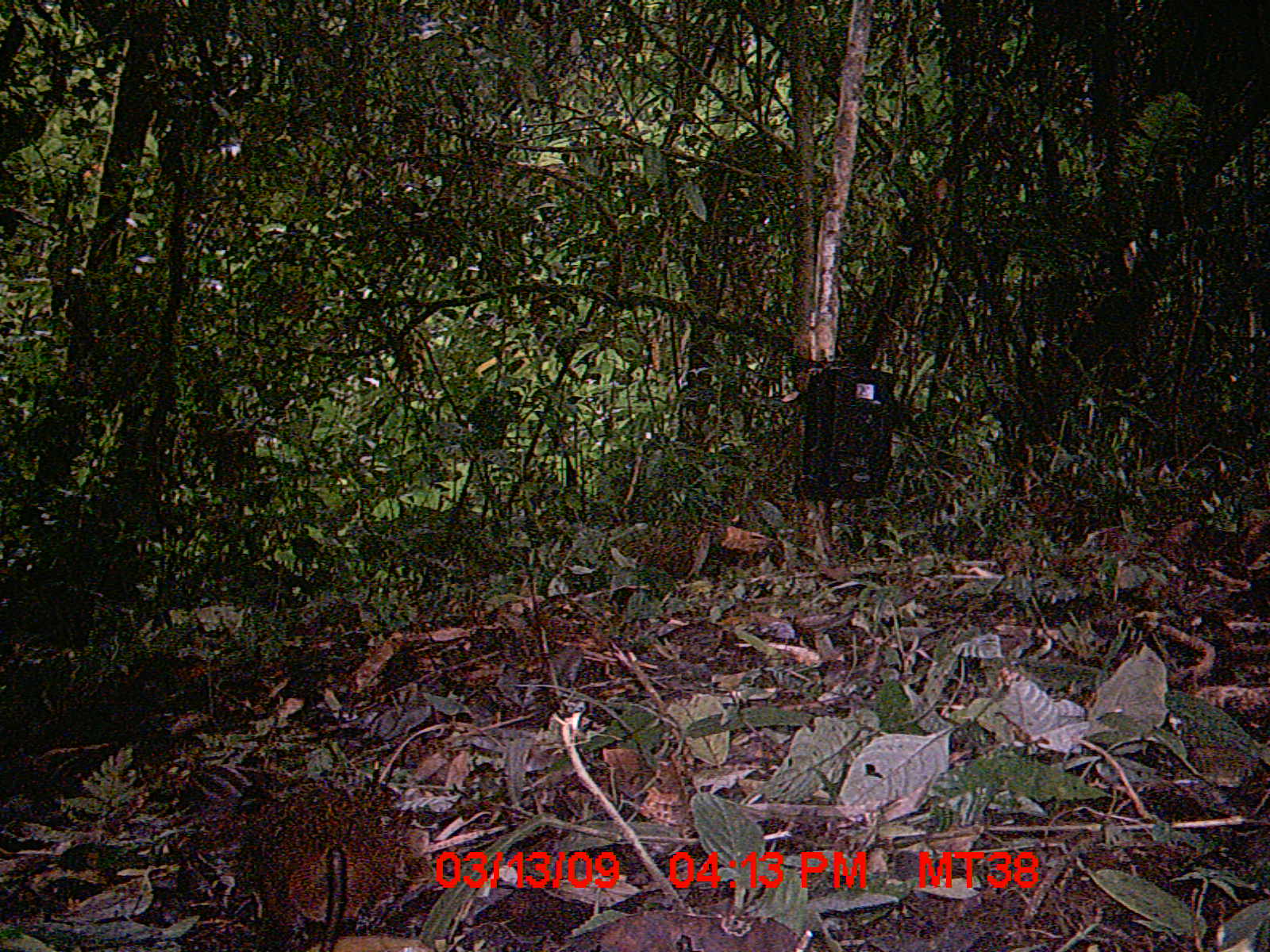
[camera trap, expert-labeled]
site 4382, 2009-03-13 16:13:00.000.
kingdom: Animalia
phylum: Chordata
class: Mammalia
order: Rodentia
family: Muridae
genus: Rattus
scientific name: Rattus rattus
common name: black rat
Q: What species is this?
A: Rattus rattus (black rat).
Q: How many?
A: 1.